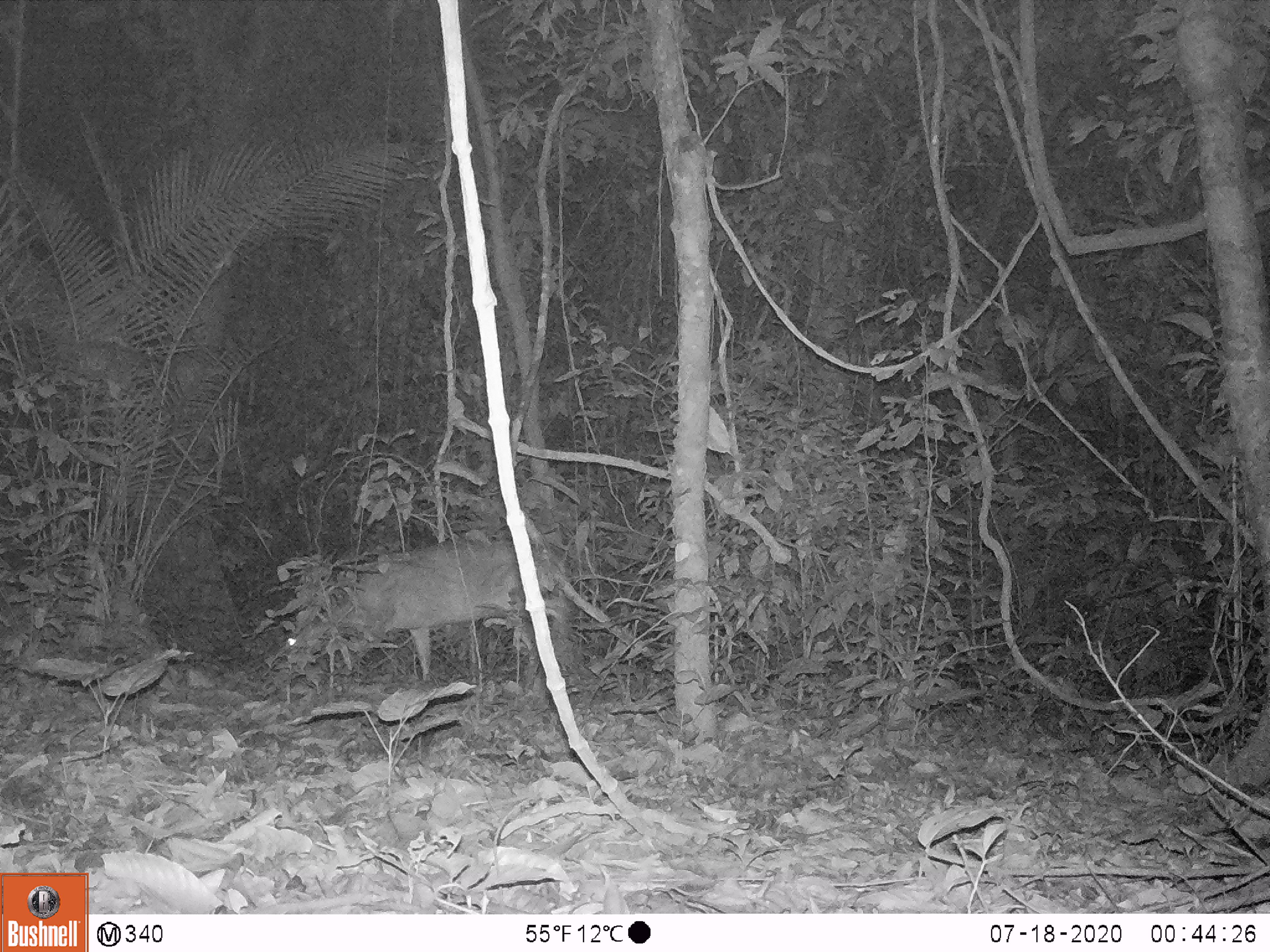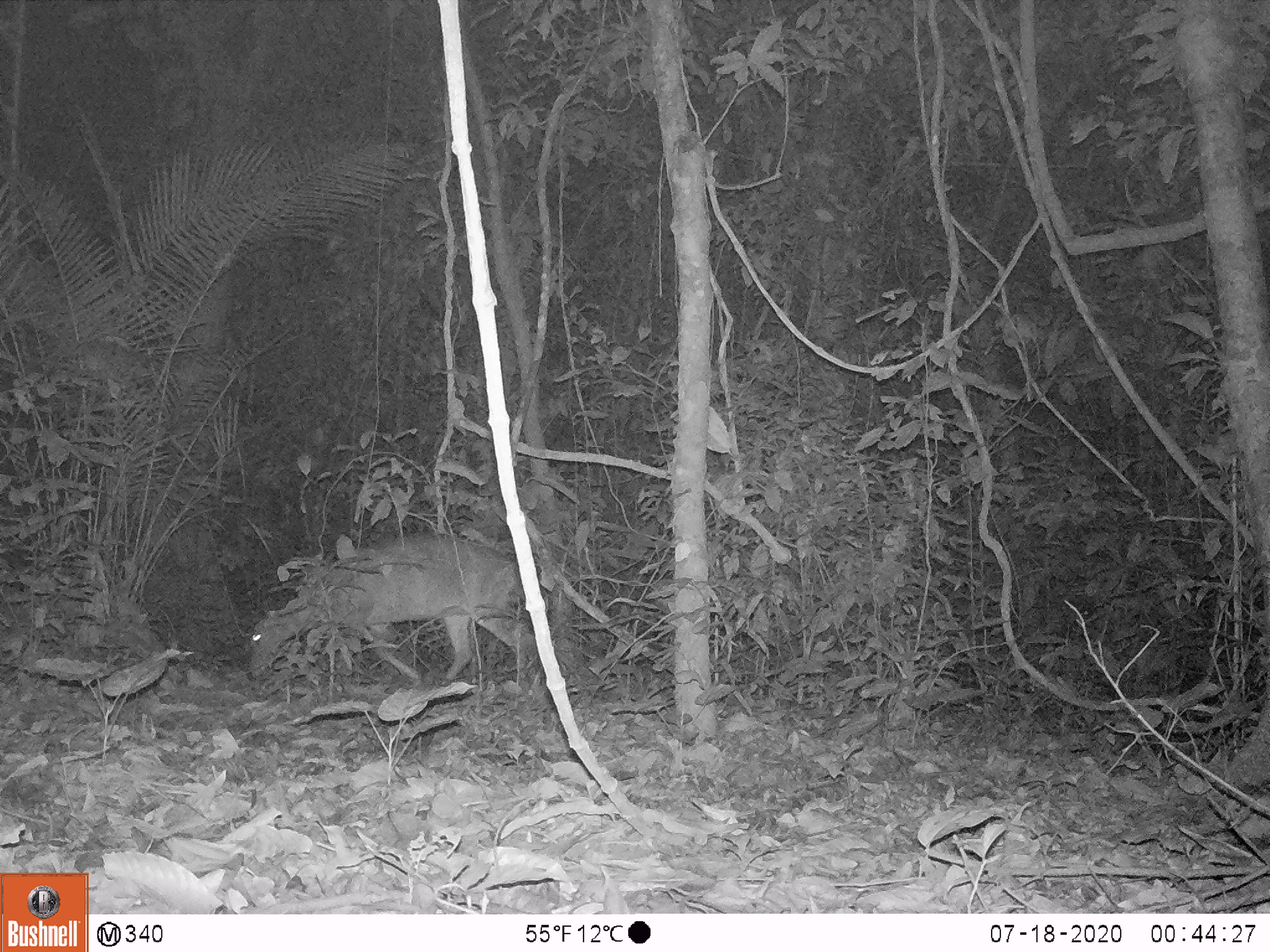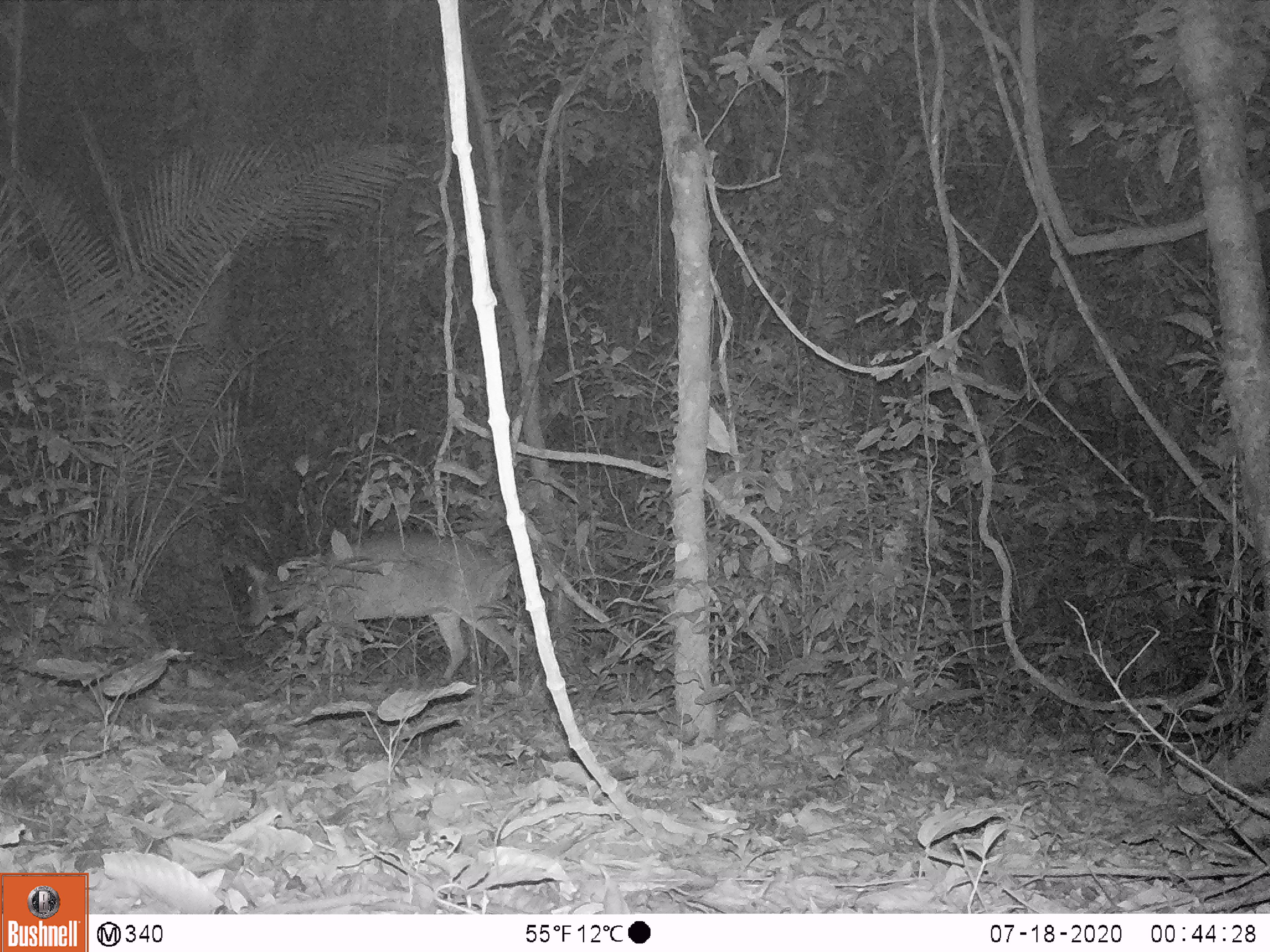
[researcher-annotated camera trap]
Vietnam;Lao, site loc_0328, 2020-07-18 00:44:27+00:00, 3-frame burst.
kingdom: Animalia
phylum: Chordata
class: Mammalia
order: Artiodactyla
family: Cervidae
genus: Muntiacus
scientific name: Muntiacus vuquangensis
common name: large-antlered muntjac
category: large antlered muntjac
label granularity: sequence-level